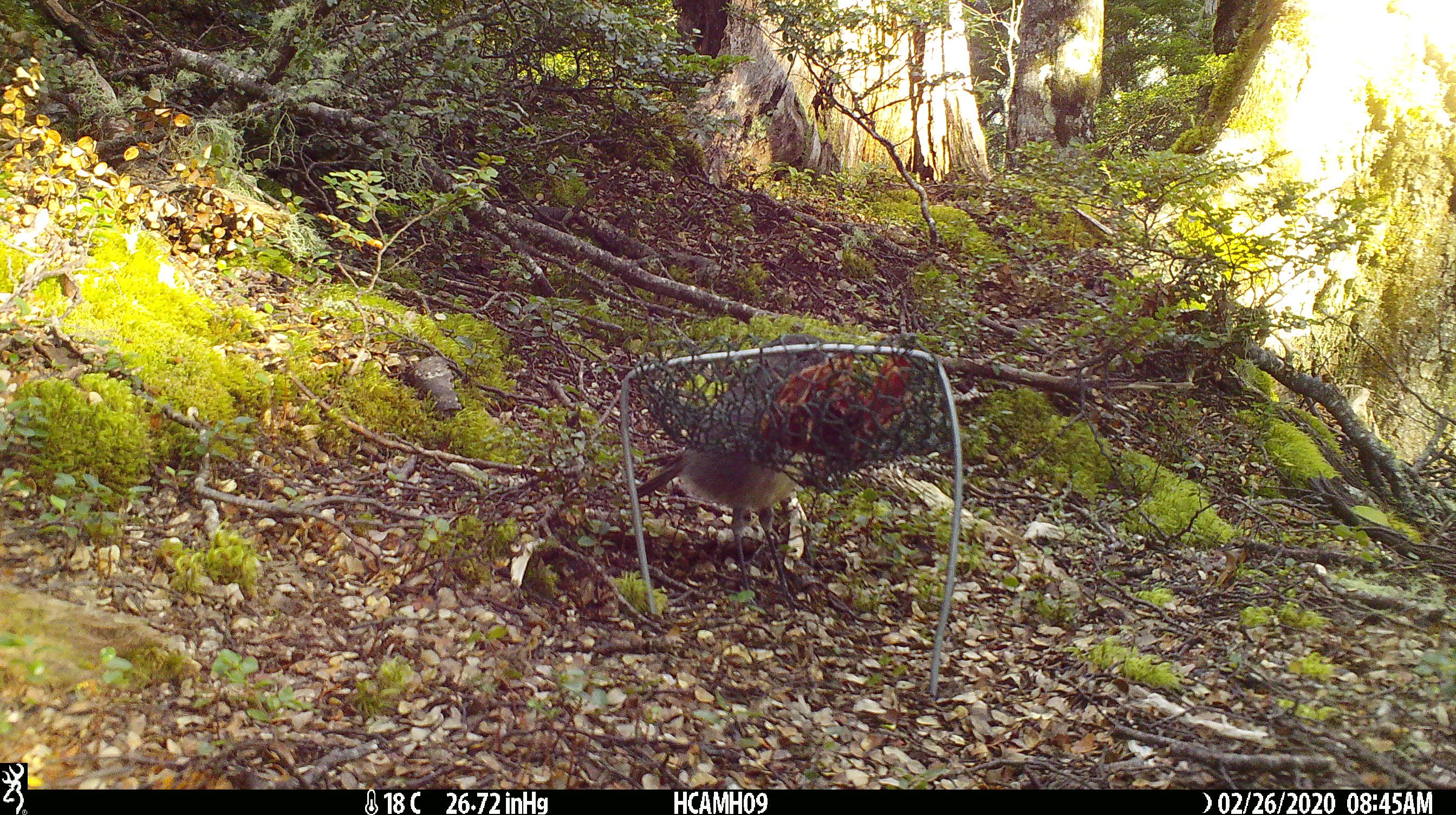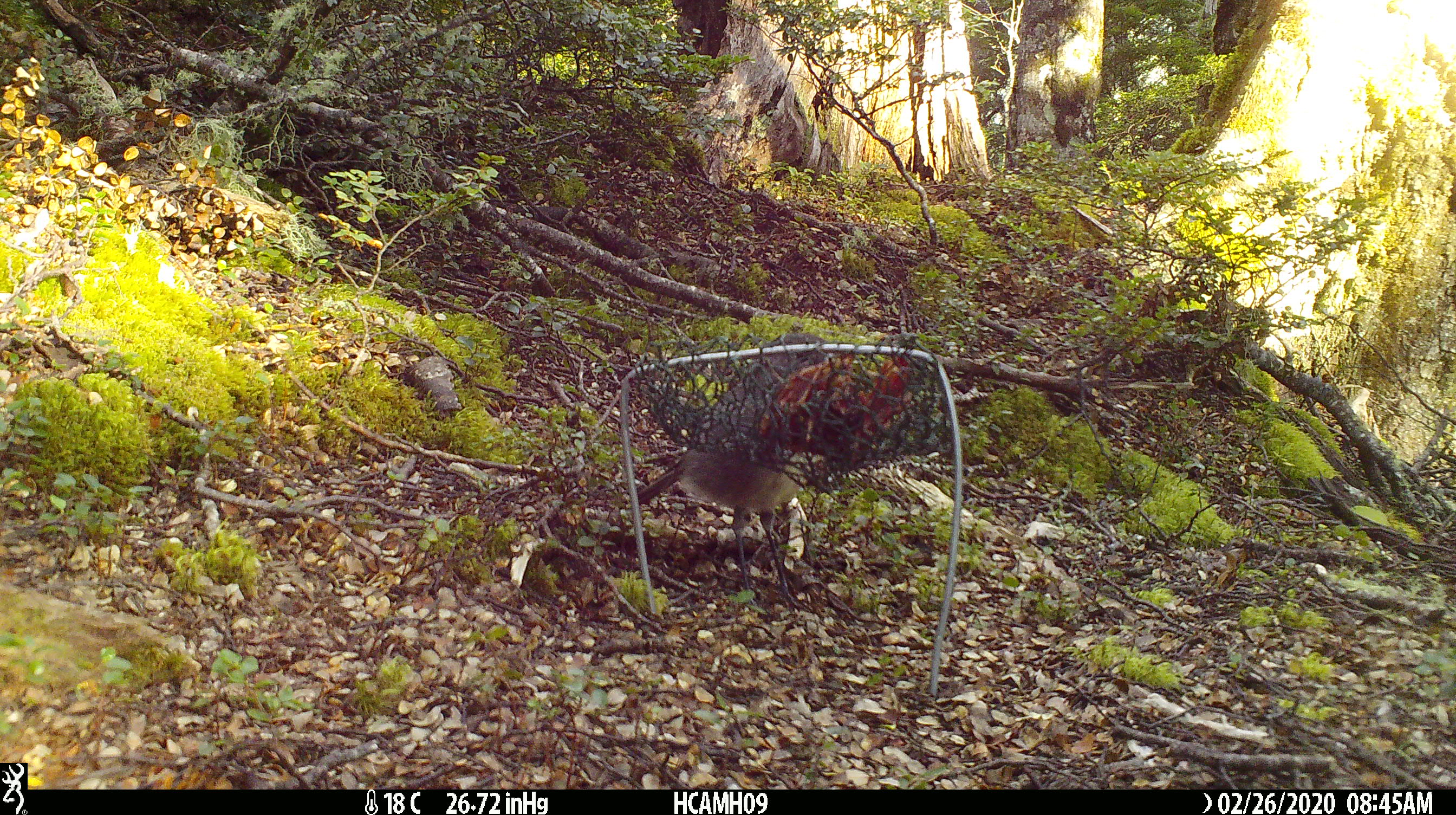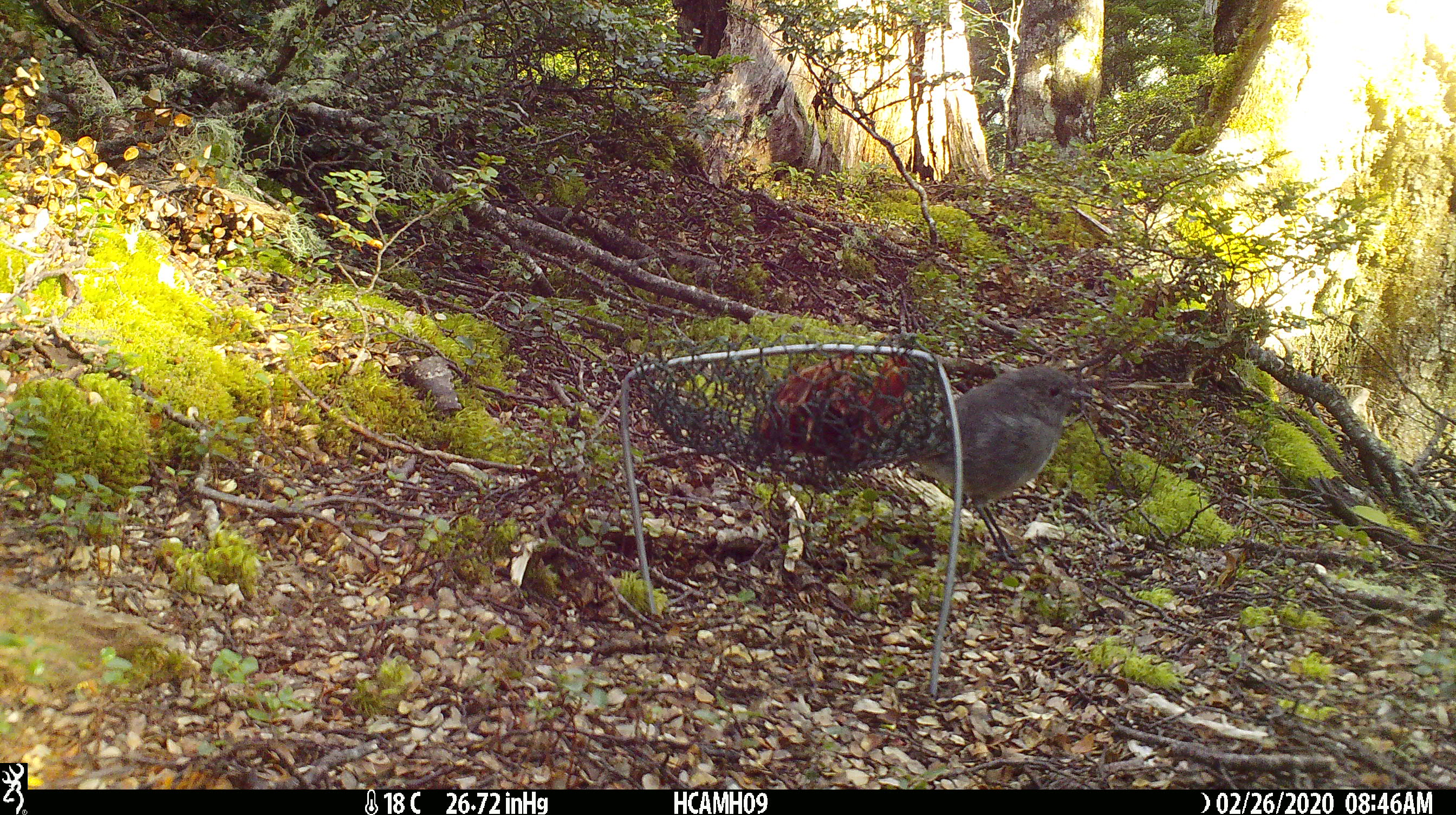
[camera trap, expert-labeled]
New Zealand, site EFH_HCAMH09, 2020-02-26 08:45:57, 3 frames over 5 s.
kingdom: Animalia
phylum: Chordata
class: Aves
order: Passeriformes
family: Petroicidae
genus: Petroica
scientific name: Petroica australis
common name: new zealand robin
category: robin